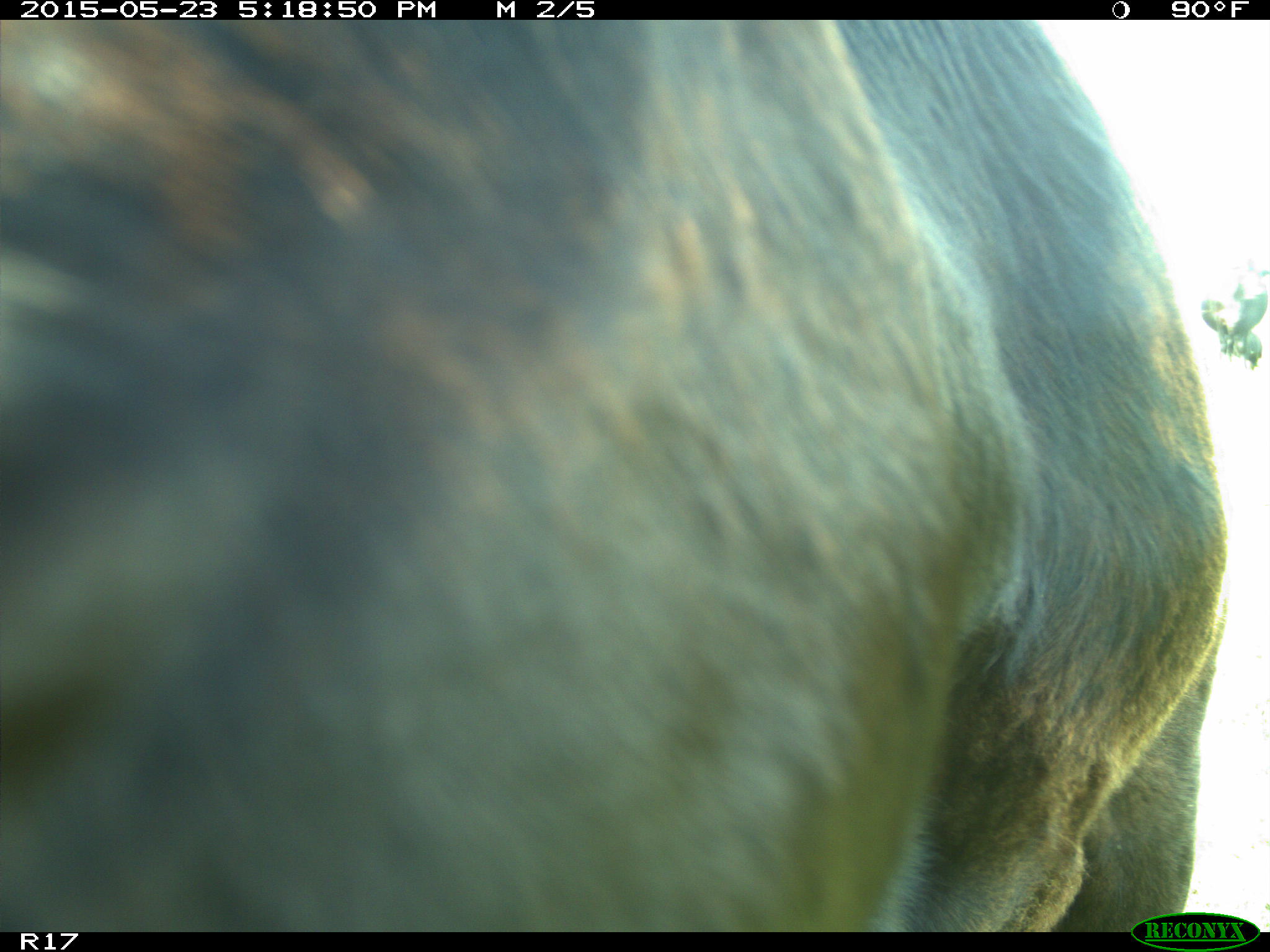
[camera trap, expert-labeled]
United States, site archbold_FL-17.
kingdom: Animalia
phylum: Chordata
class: Mammalia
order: Artiodactyla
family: Bovidae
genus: Bos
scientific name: Bos taurus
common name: domestic cow